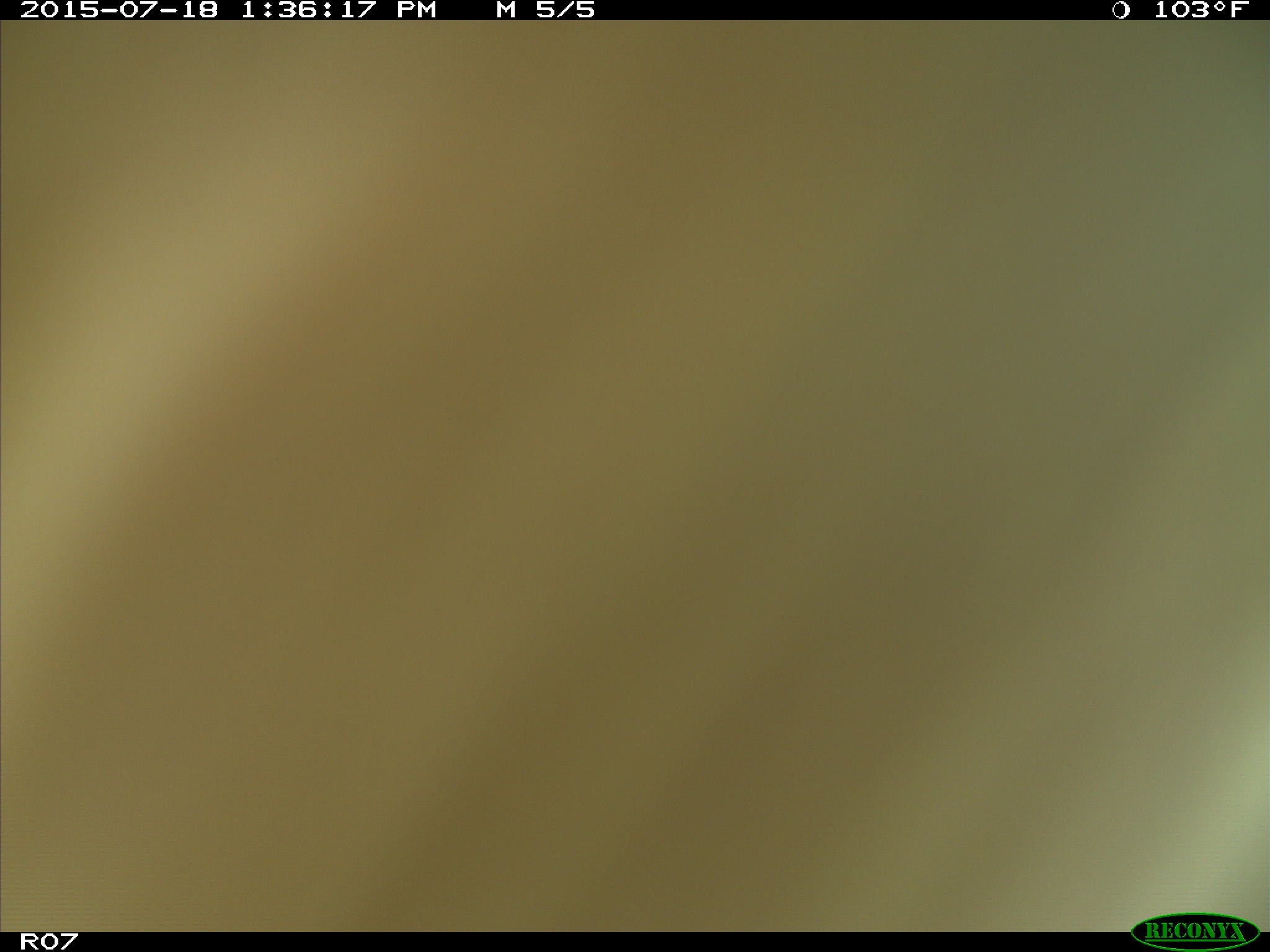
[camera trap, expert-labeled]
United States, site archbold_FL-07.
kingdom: Animalia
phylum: Chordata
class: Mammalia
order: Artiodactyla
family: Bovidae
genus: Bos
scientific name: Bos taurus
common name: domestic cow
Bos taurus (domestic cow).